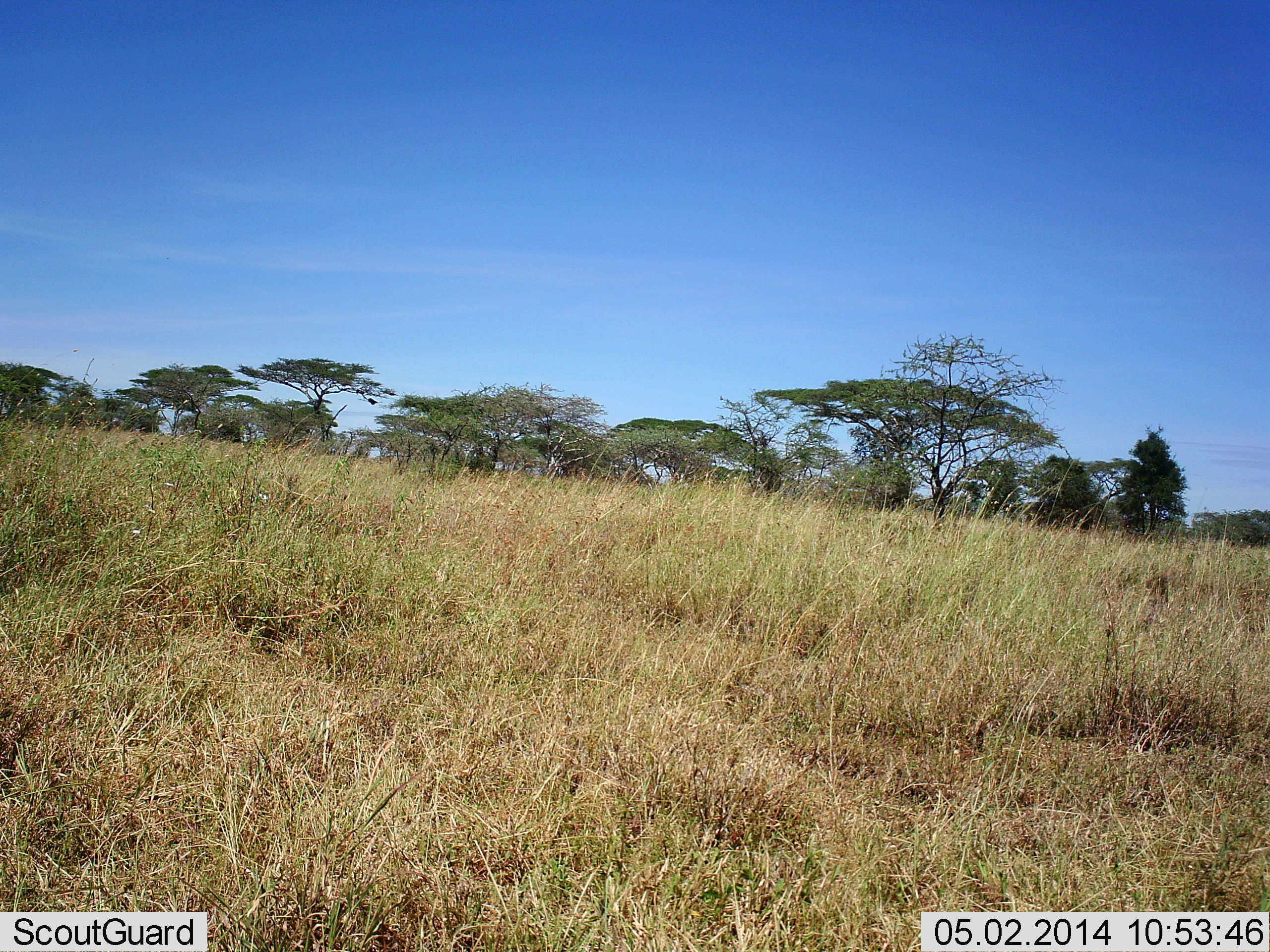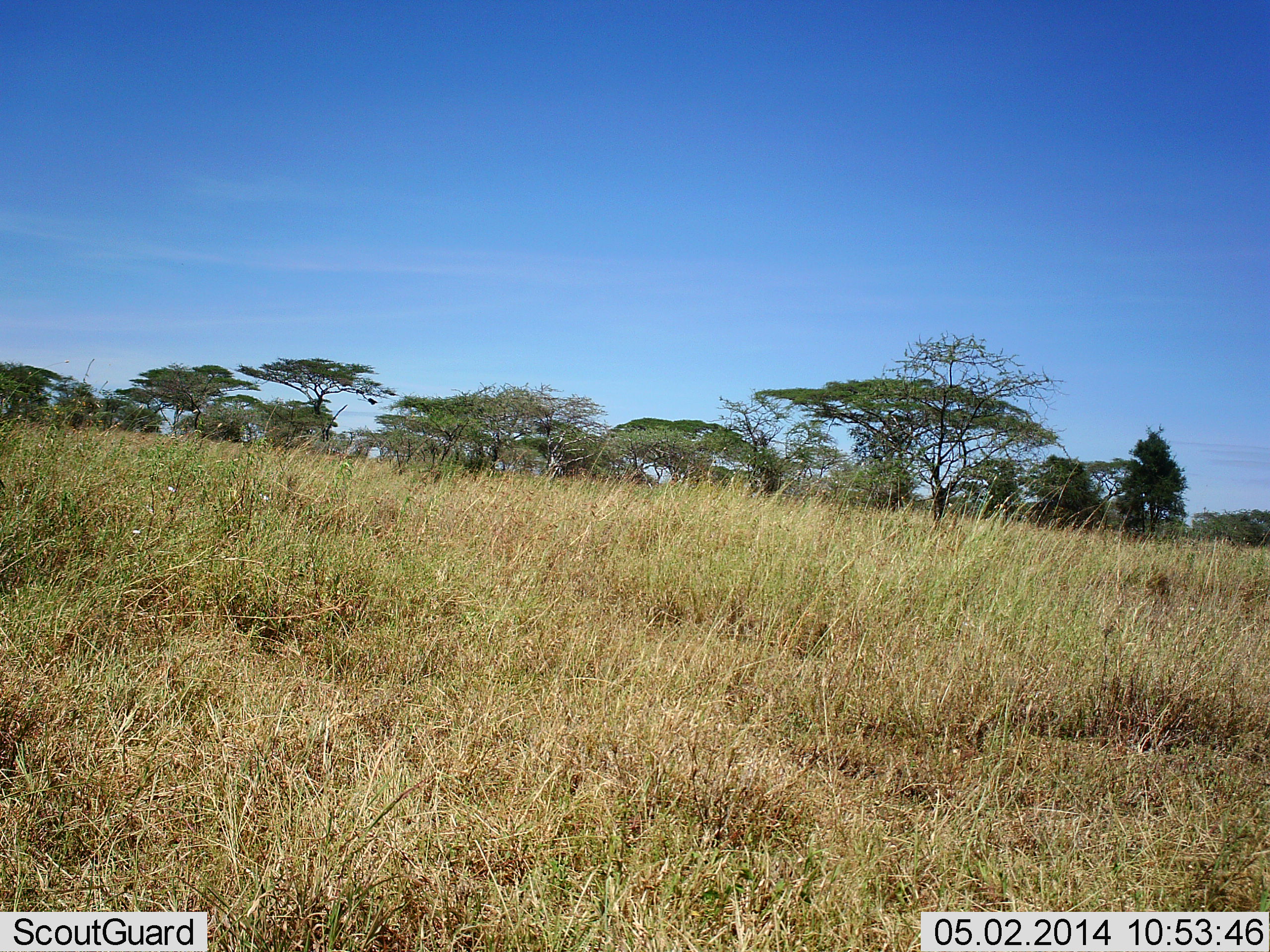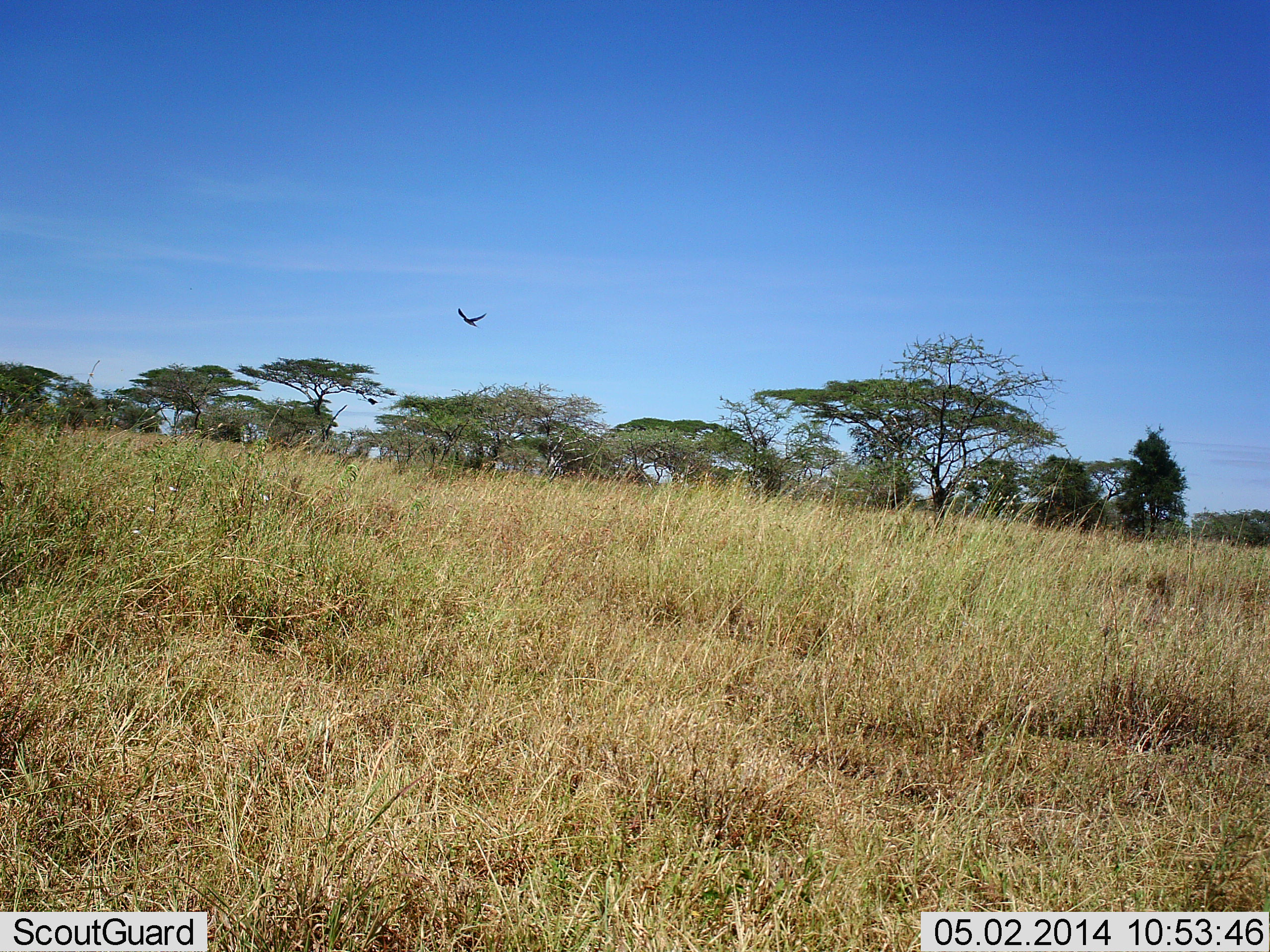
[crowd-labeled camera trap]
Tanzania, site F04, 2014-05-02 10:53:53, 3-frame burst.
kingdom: Animalia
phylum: Chordata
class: Aves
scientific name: Aves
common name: bird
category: otherbird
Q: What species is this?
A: Otherbird (bird) (Aves).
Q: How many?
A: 1.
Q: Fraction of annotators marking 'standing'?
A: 0%.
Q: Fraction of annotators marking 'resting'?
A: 0%.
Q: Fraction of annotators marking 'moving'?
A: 100%.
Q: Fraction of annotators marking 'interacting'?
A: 0%.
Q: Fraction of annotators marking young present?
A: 0%.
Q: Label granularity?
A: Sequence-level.